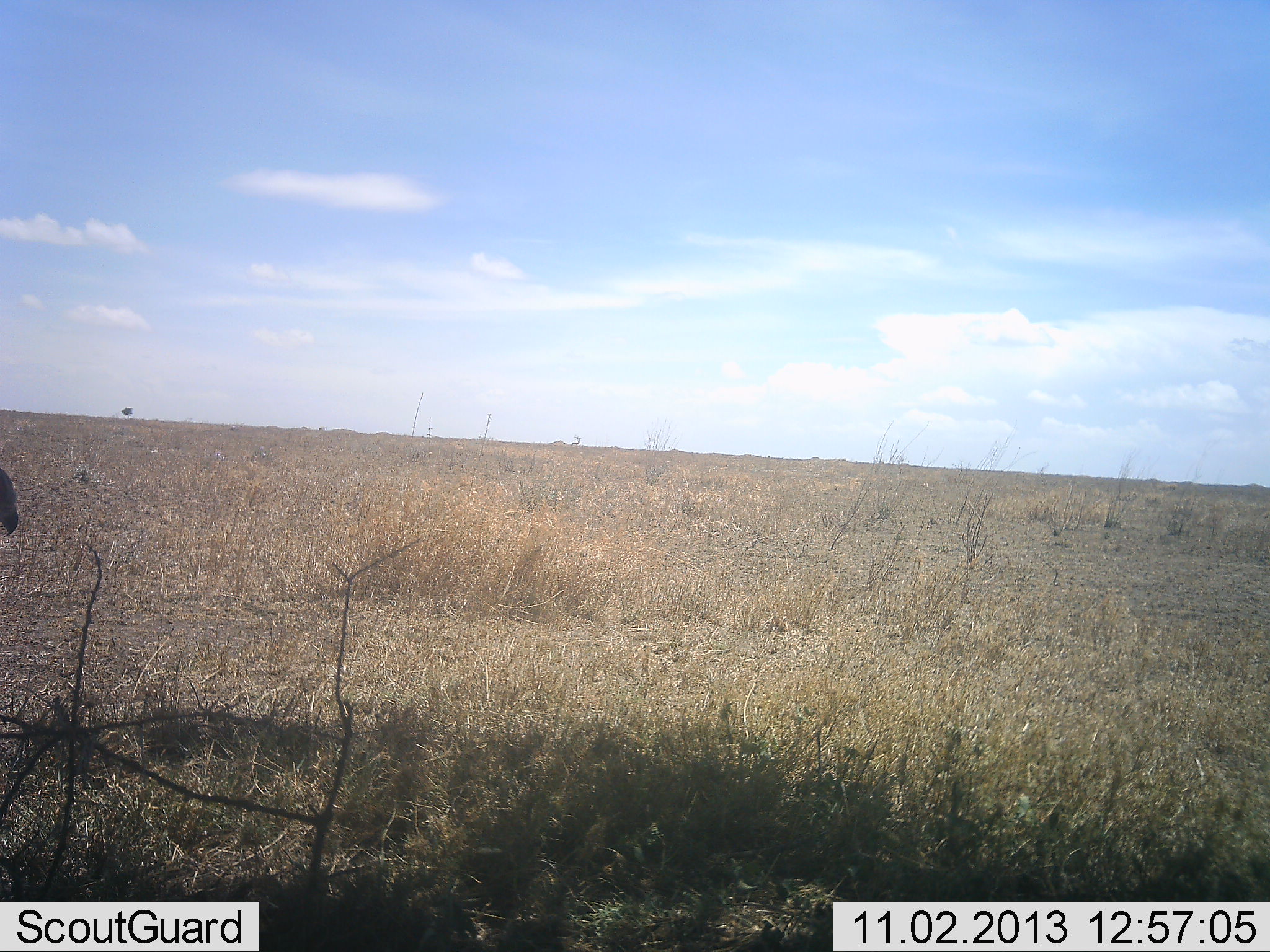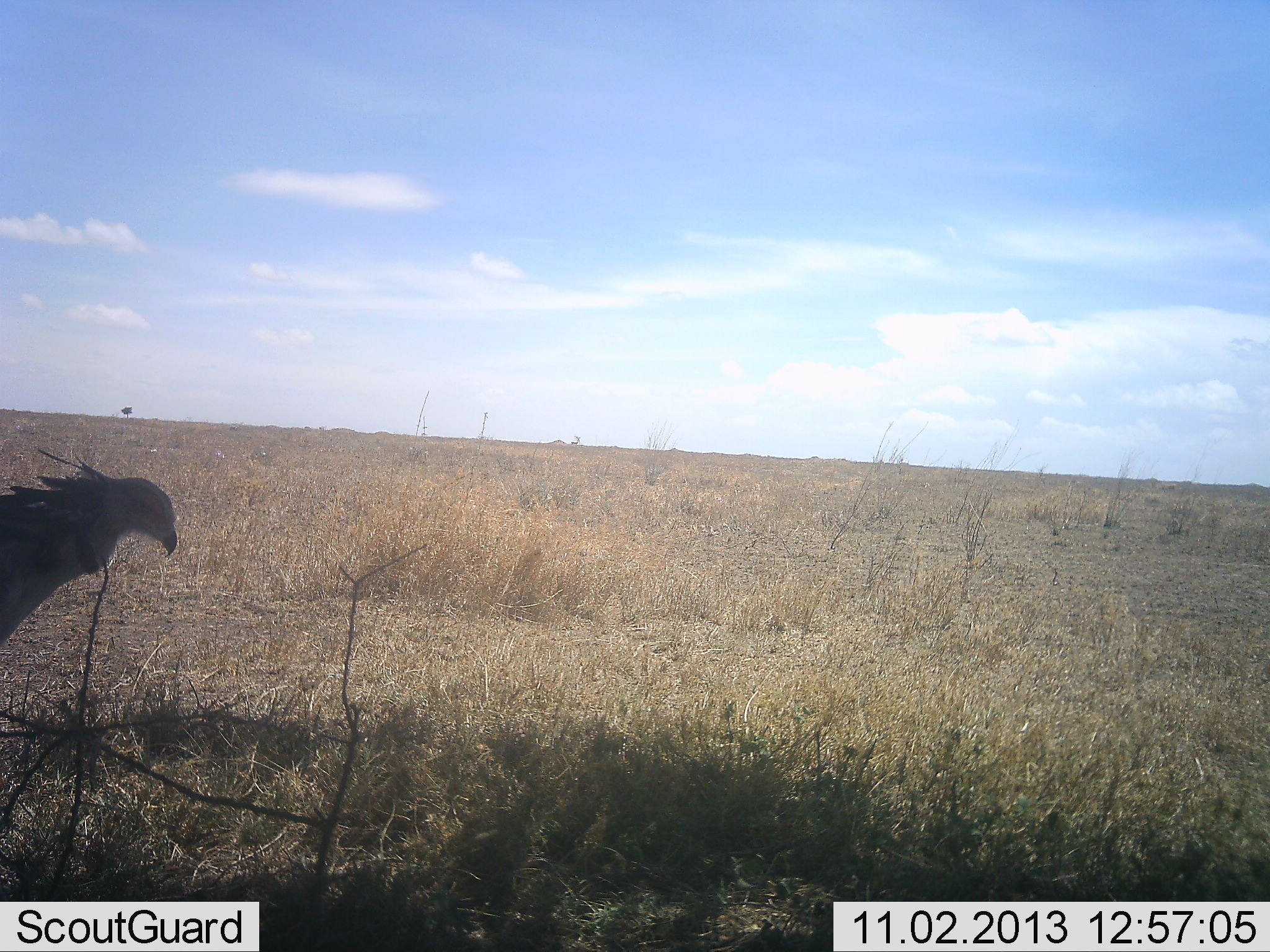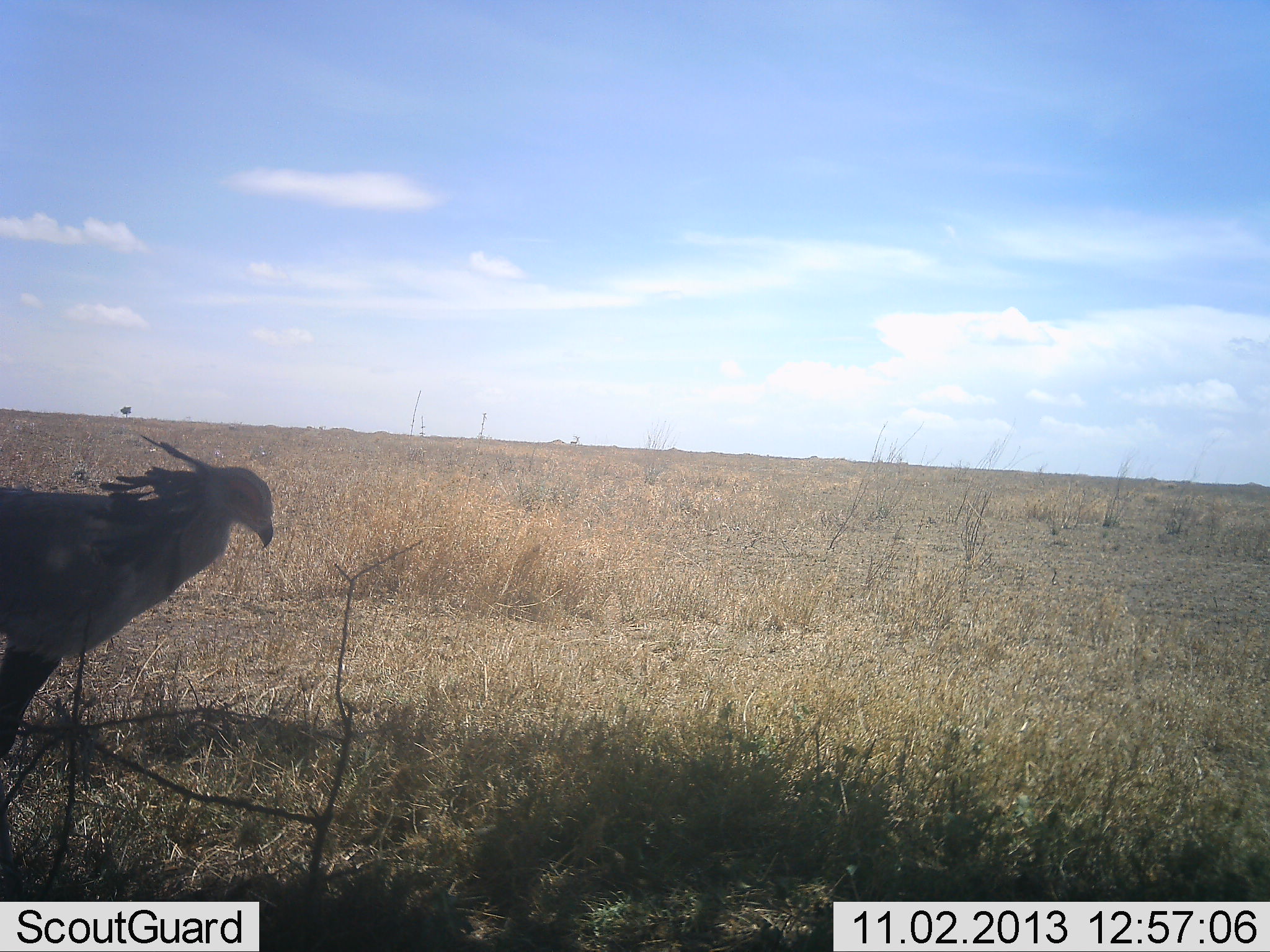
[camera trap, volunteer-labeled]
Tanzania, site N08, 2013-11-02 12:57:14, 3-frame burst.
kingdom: Animalia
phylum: Chordata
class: Aves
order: Accipitriformes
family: Sagittariidae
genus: Sagittarius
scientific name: Sagittarius serpentarius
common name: secretary bird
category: secretarybird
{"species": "secretarybird (secretary bird) (Sagittarius serpentarius)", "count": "1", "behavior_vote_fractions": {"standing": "11%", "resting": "11%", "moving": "79%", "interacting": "0%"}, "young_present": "0%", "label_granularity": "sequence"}